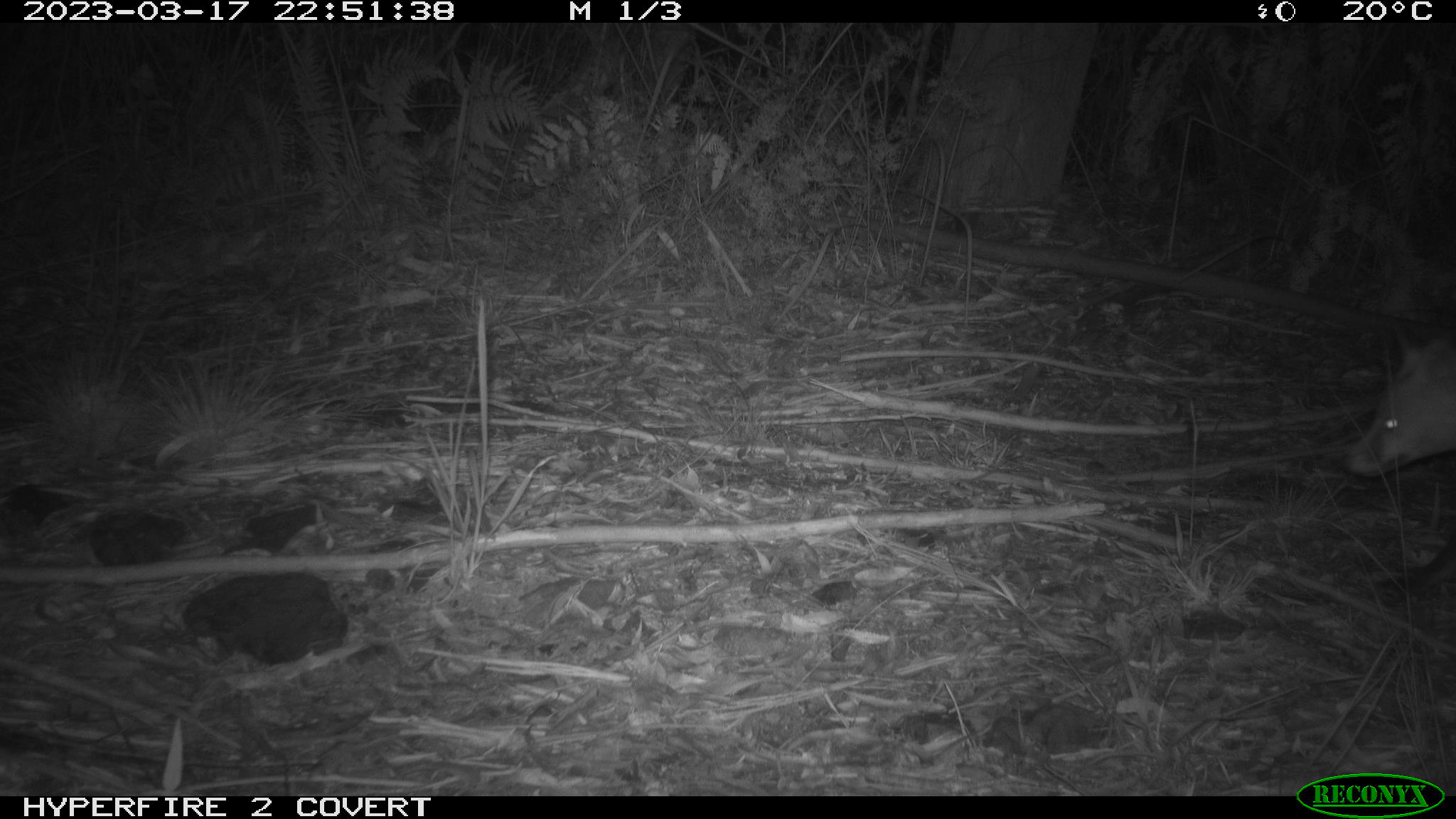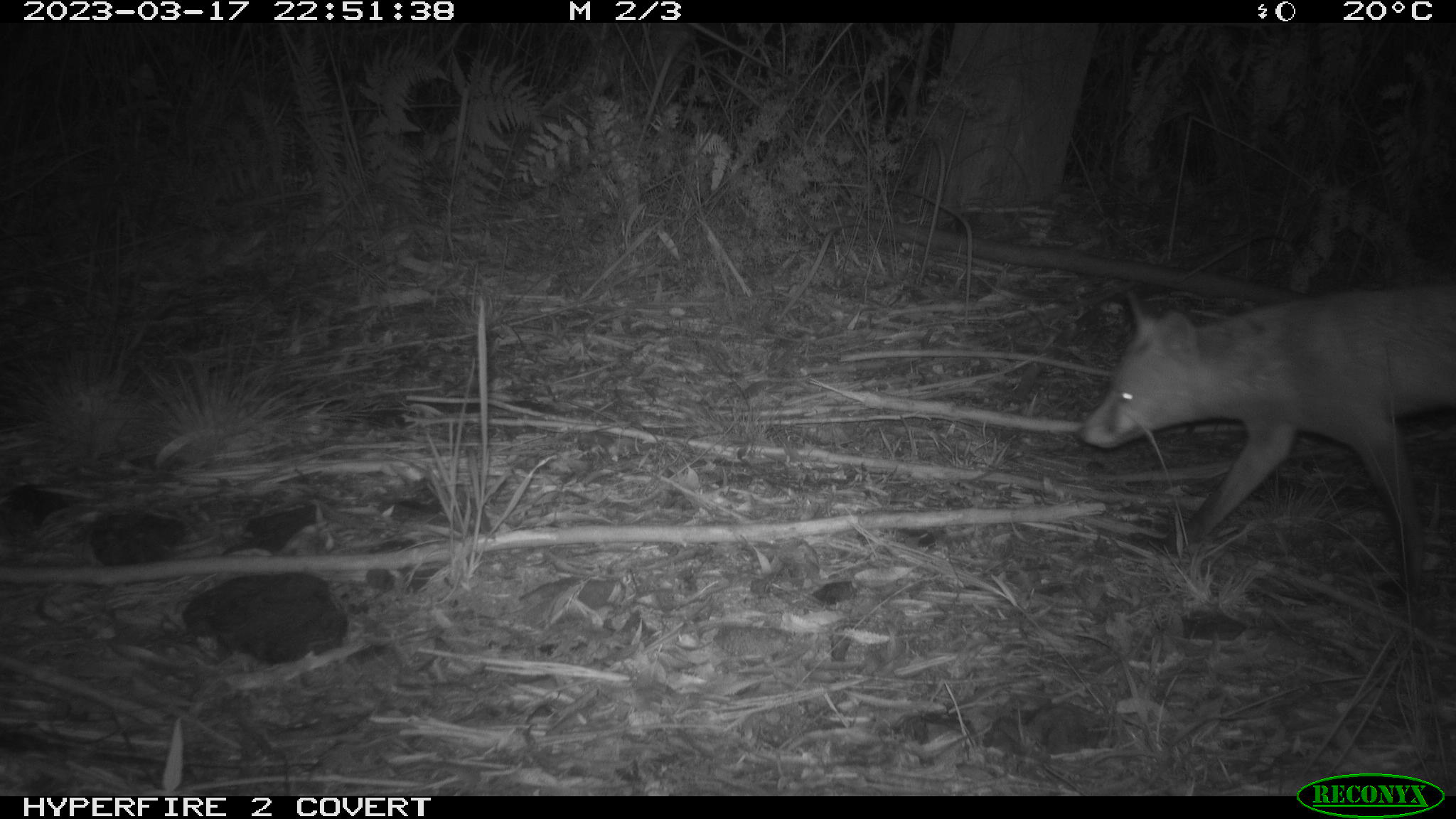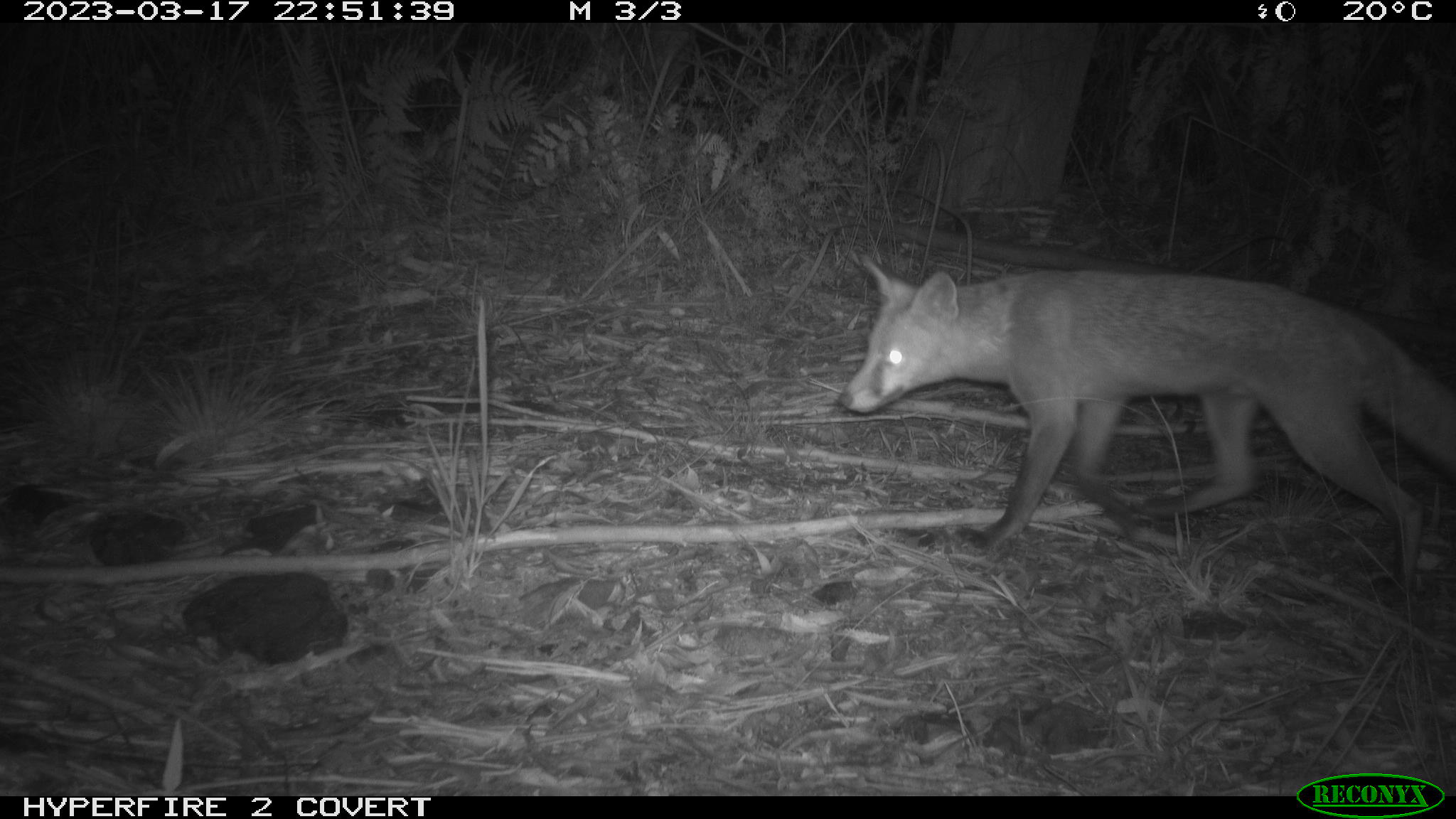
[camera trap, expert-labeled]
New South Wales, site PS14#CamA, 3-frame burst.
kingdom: Animalia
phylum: Chordata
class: Mammalia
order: Carnivora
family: Canidae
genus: Vulpes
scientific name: Vulpes vulpes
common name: red fox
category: fox